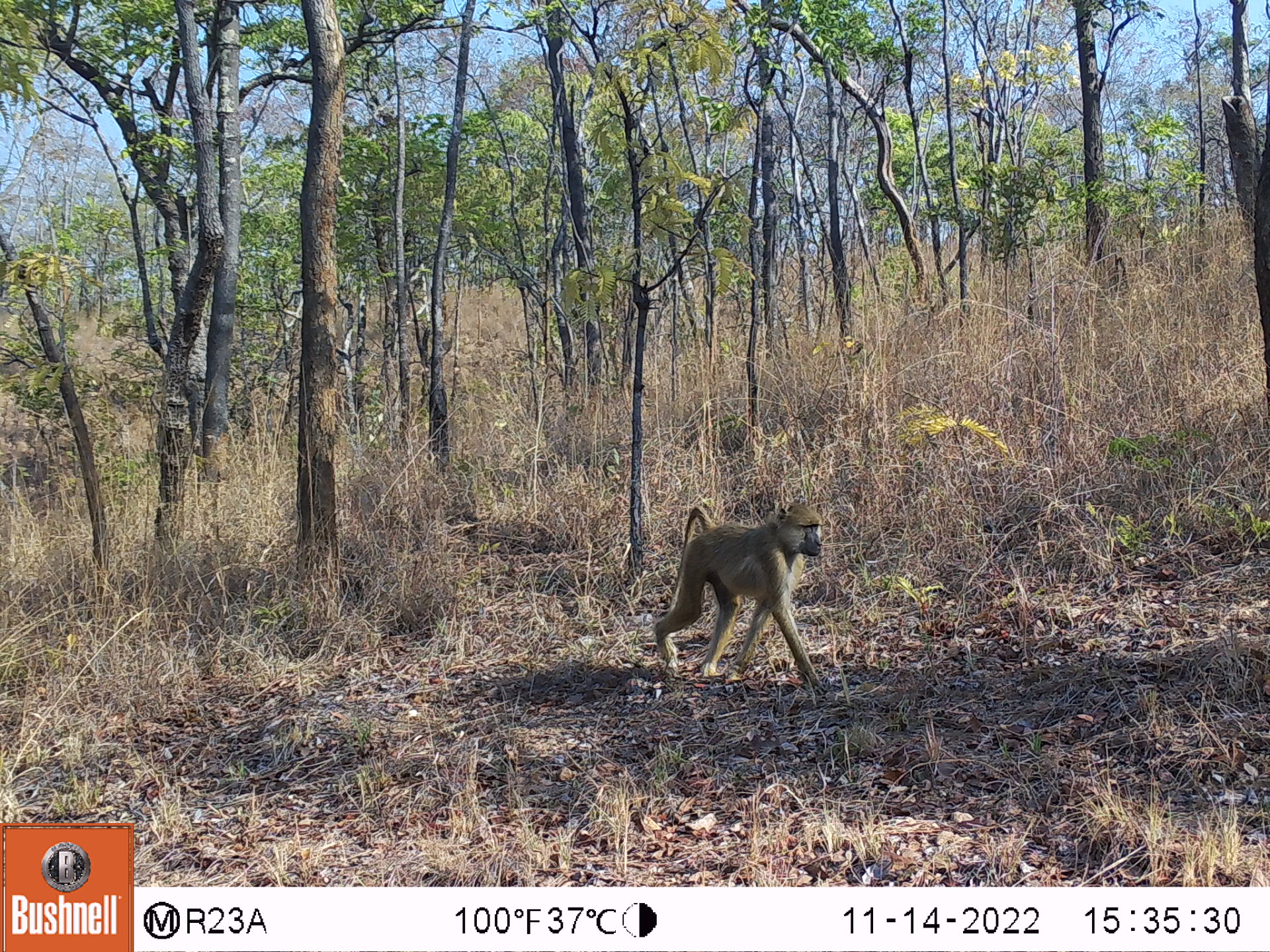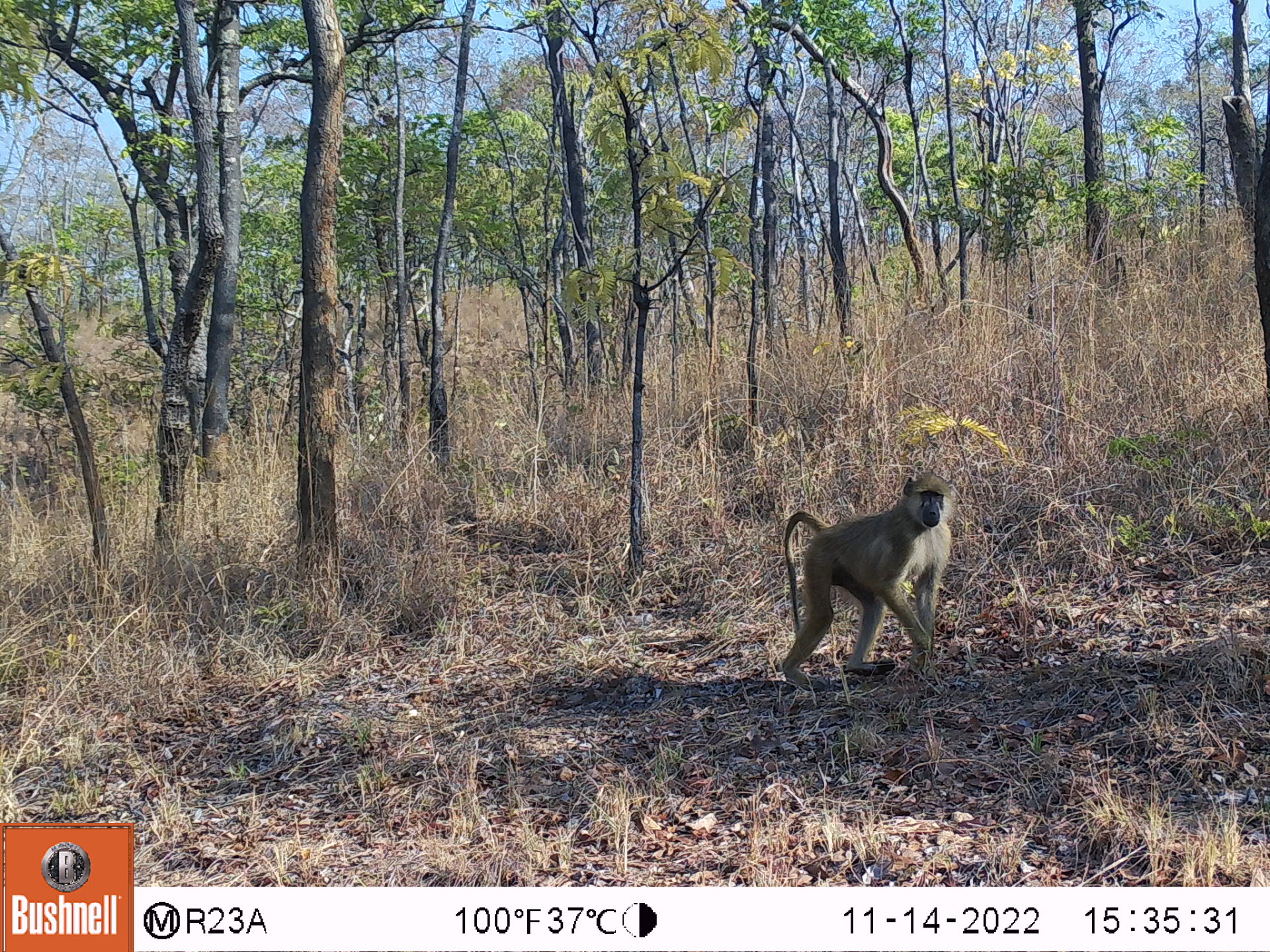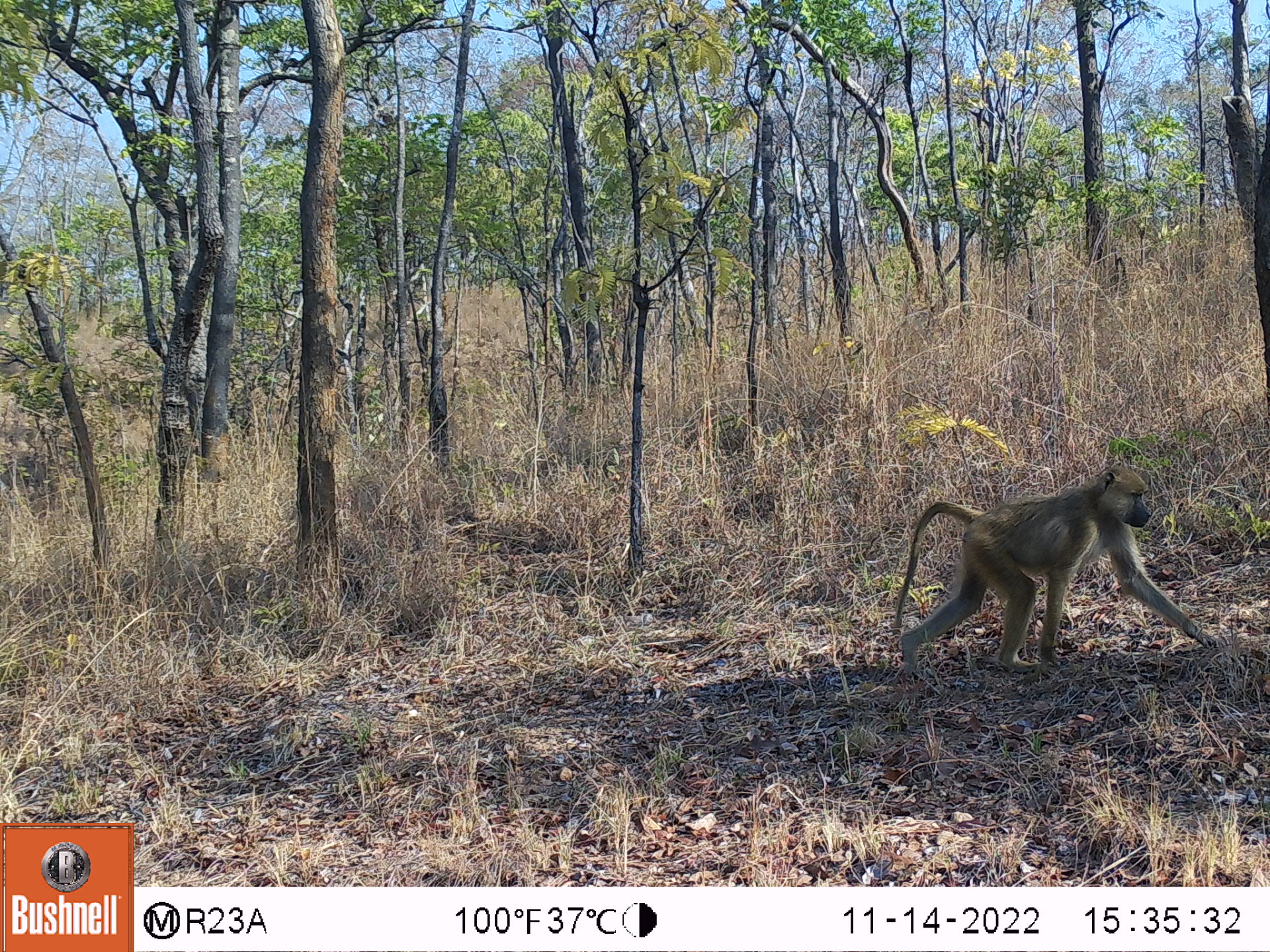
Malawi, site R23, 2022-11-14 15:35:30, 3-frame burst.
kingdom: Animalia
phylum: Chordata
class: Mammalia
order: Primates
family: Cercopithecidae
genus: Papio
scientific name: Papio cynocephalus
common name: yellow baboon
Yellow baboon (Papio cynocephalus), count 1.